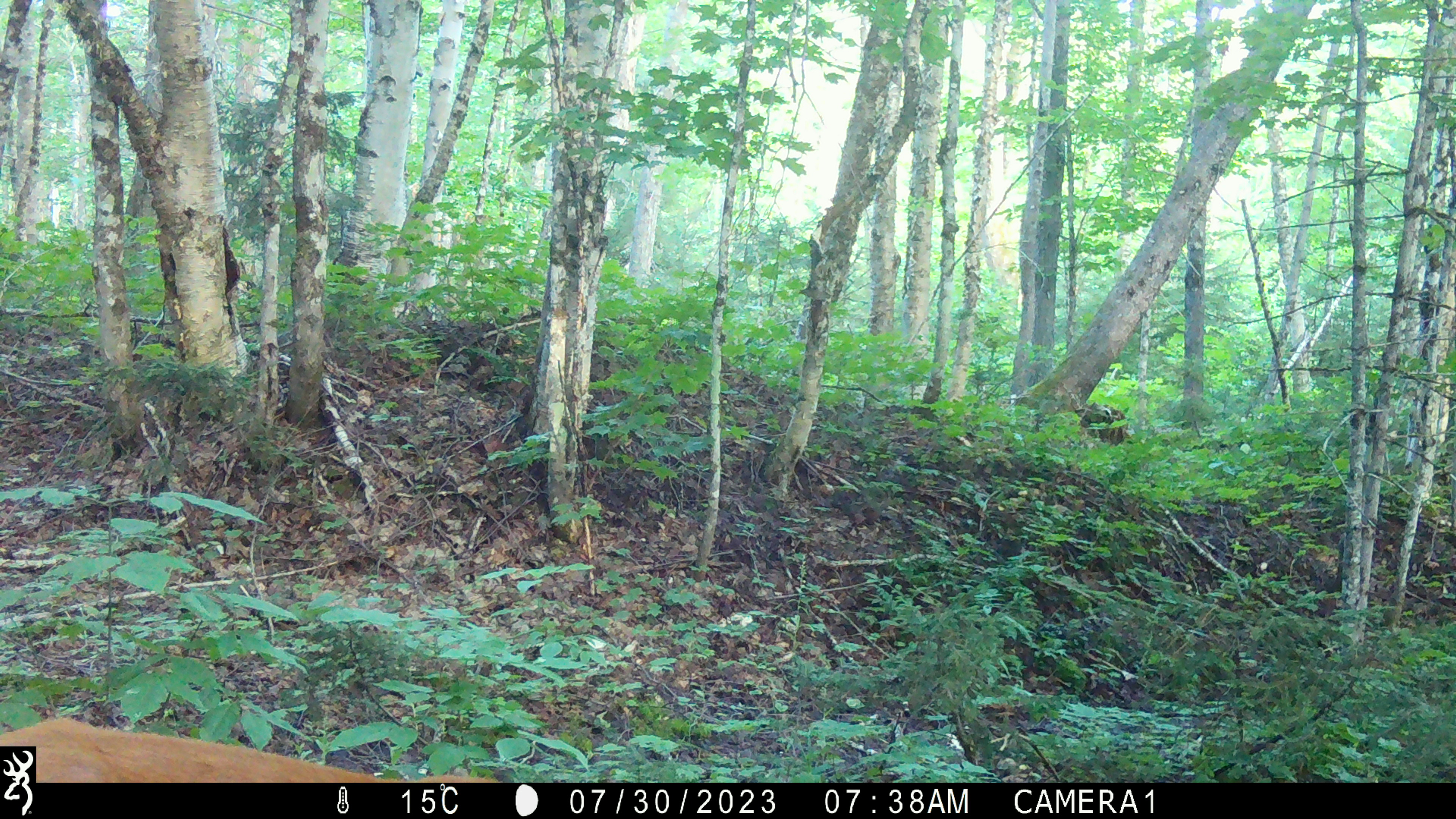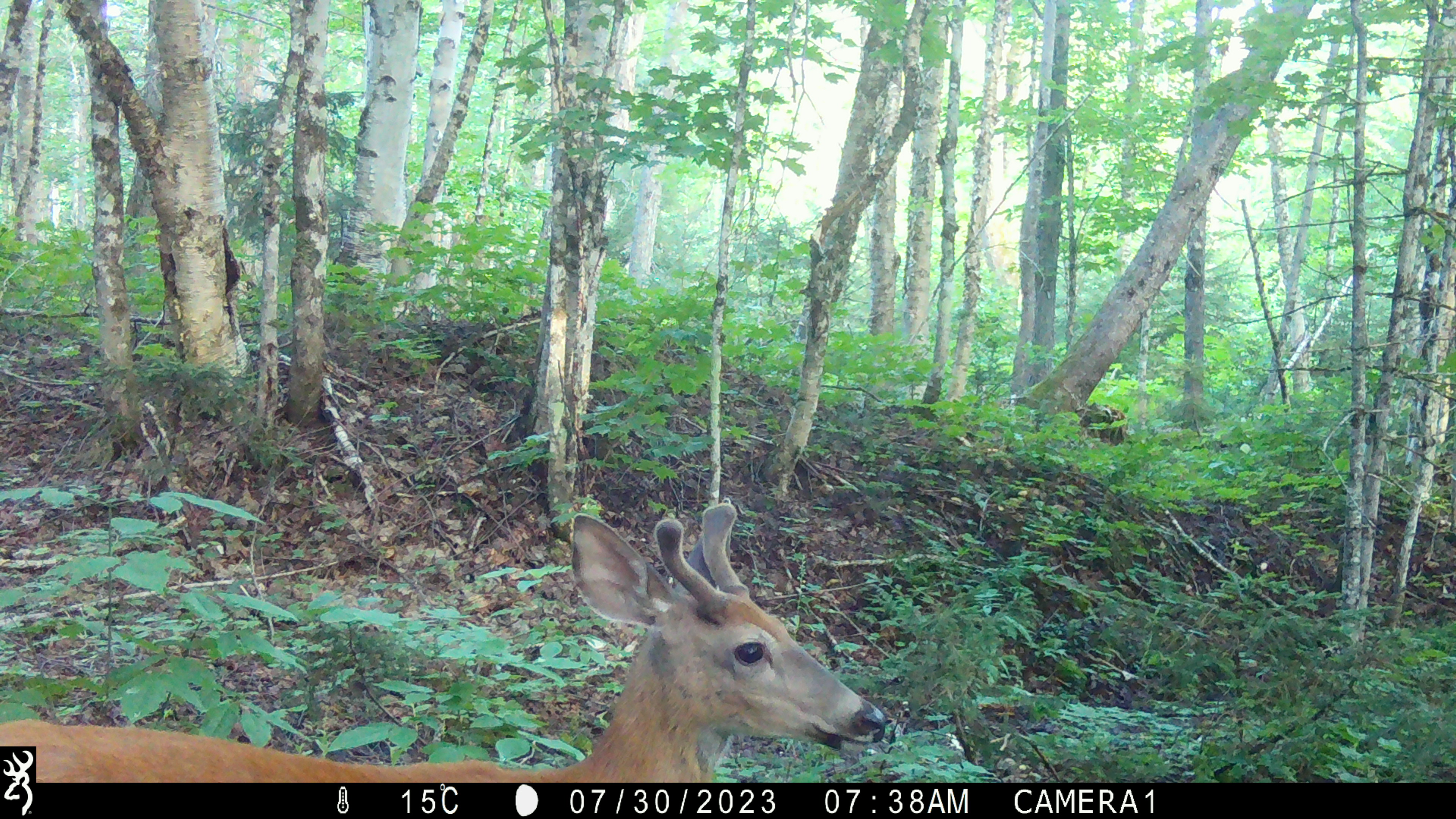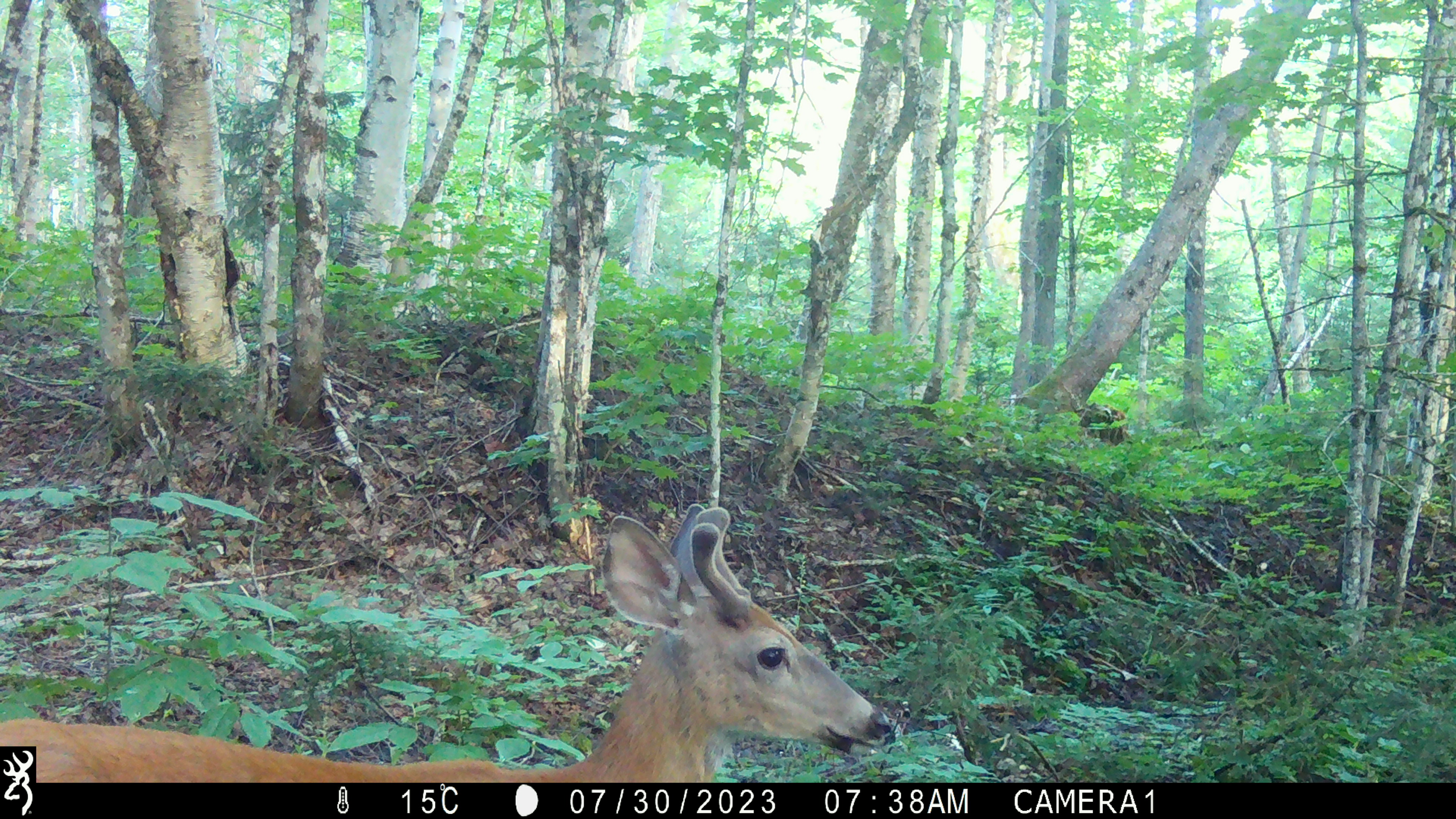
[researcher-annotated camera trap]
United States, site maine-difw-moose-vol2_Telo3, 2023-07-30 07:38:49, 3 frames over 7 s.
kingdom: Animalia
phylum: Chordata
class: Mammalia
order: Artiodactyla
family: Cervidae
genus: Odocoileus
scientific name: Odocoileus virginianus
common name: white-tailed deer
White-tailed deer (Odocoileus virginianus).